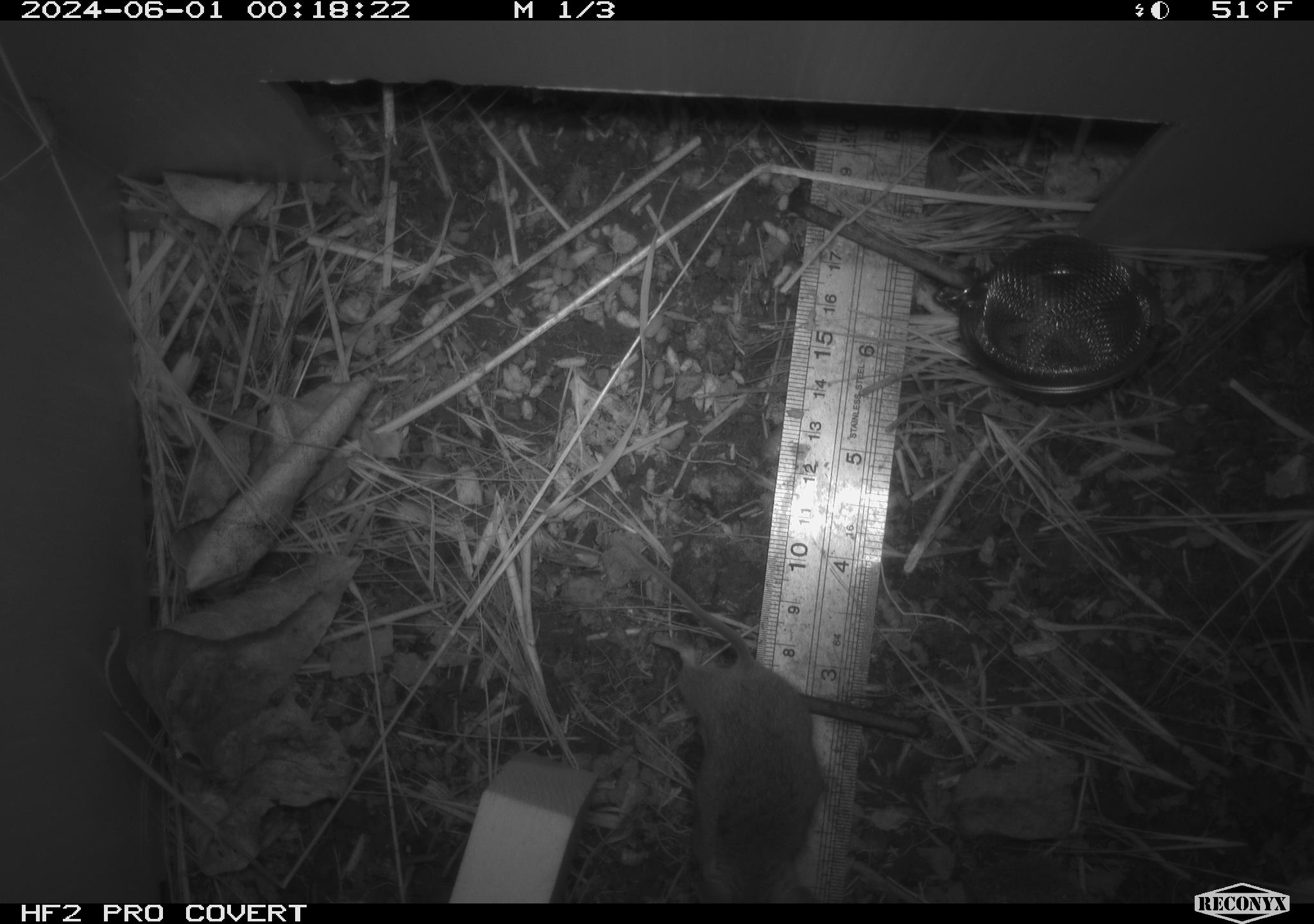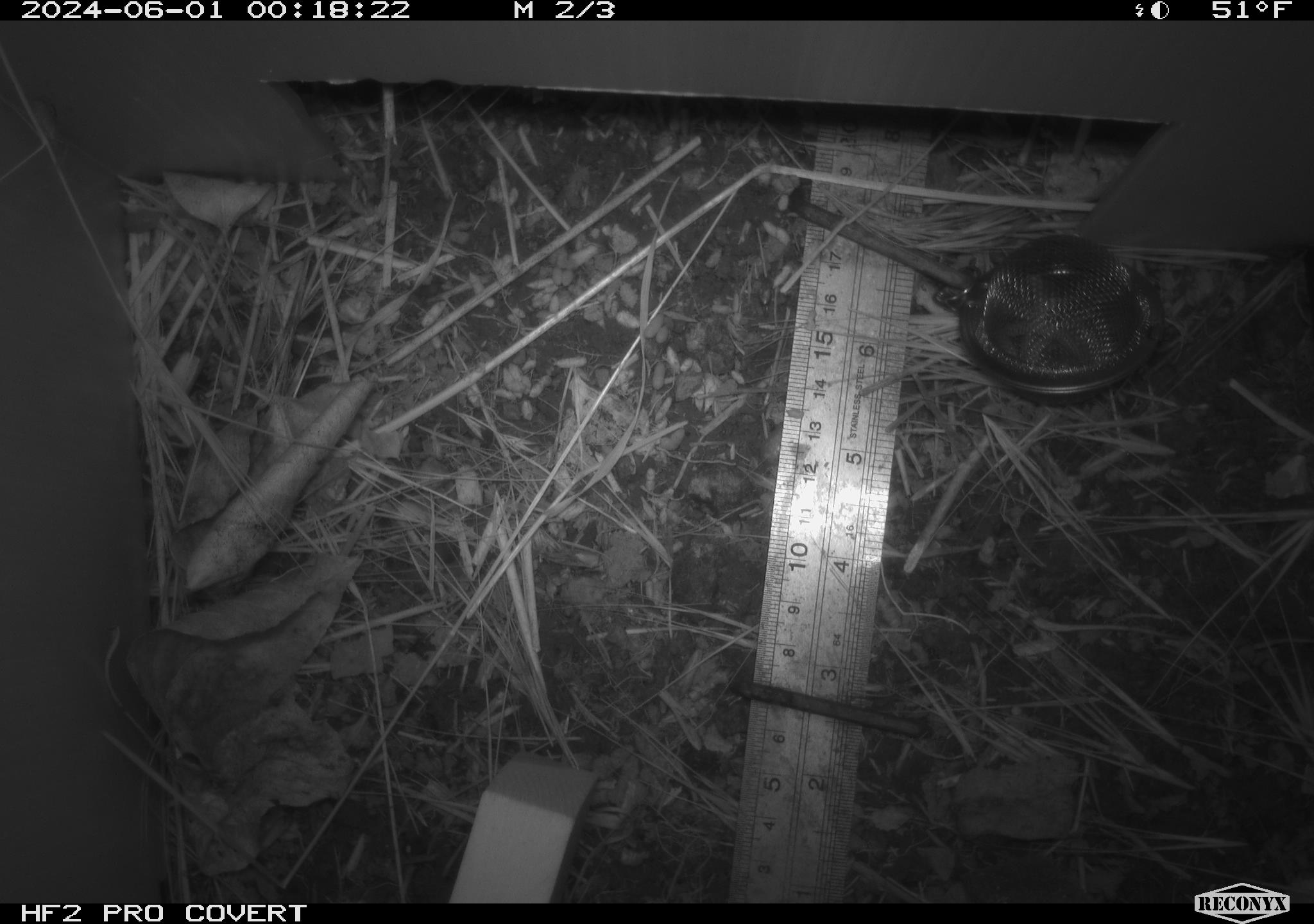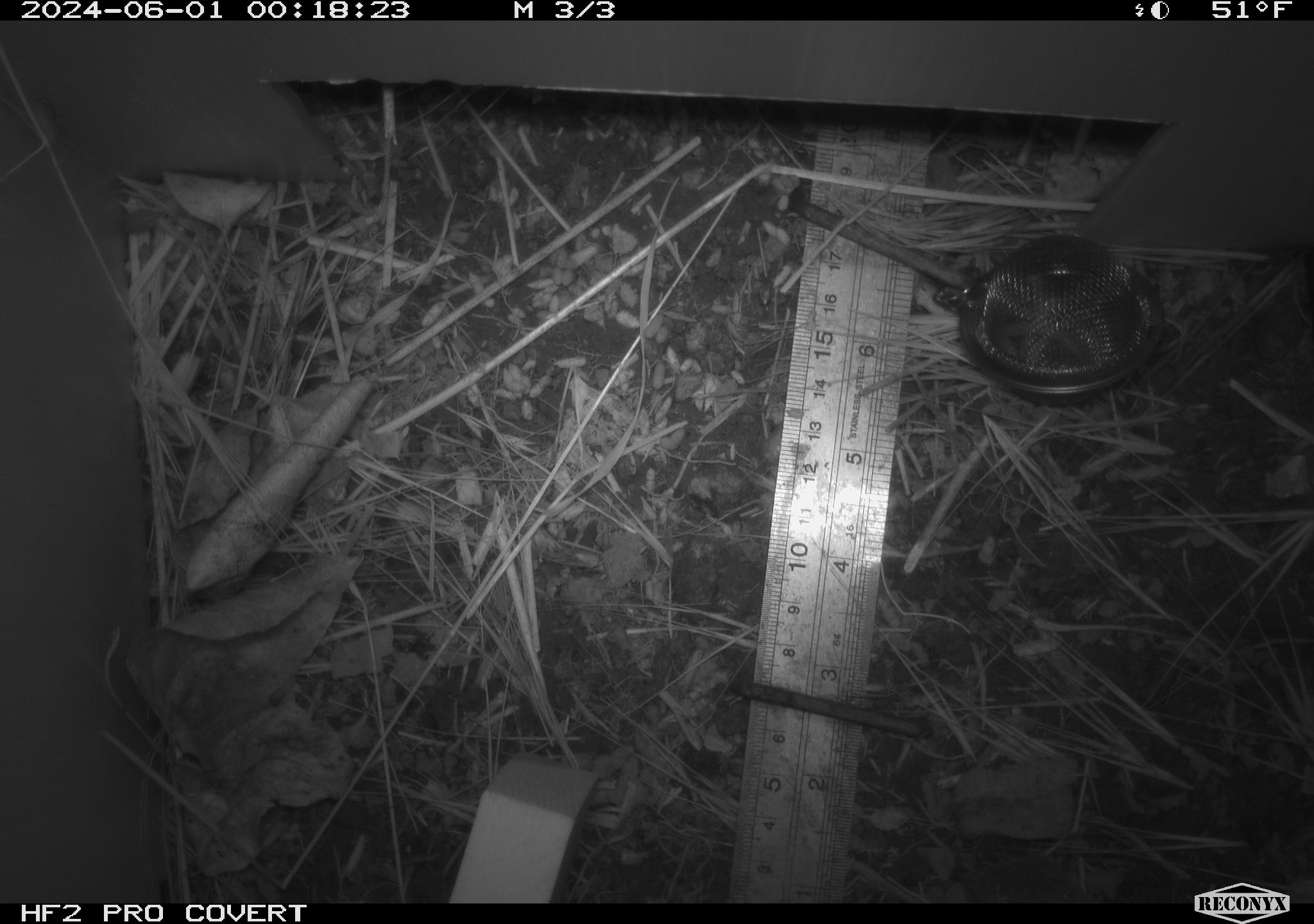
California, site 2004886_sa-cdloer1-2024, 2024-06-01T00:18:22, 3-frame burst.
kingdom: Animalia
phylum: Chordata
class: Mammalia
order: Rodentia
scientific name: Rodentia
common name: mouse species